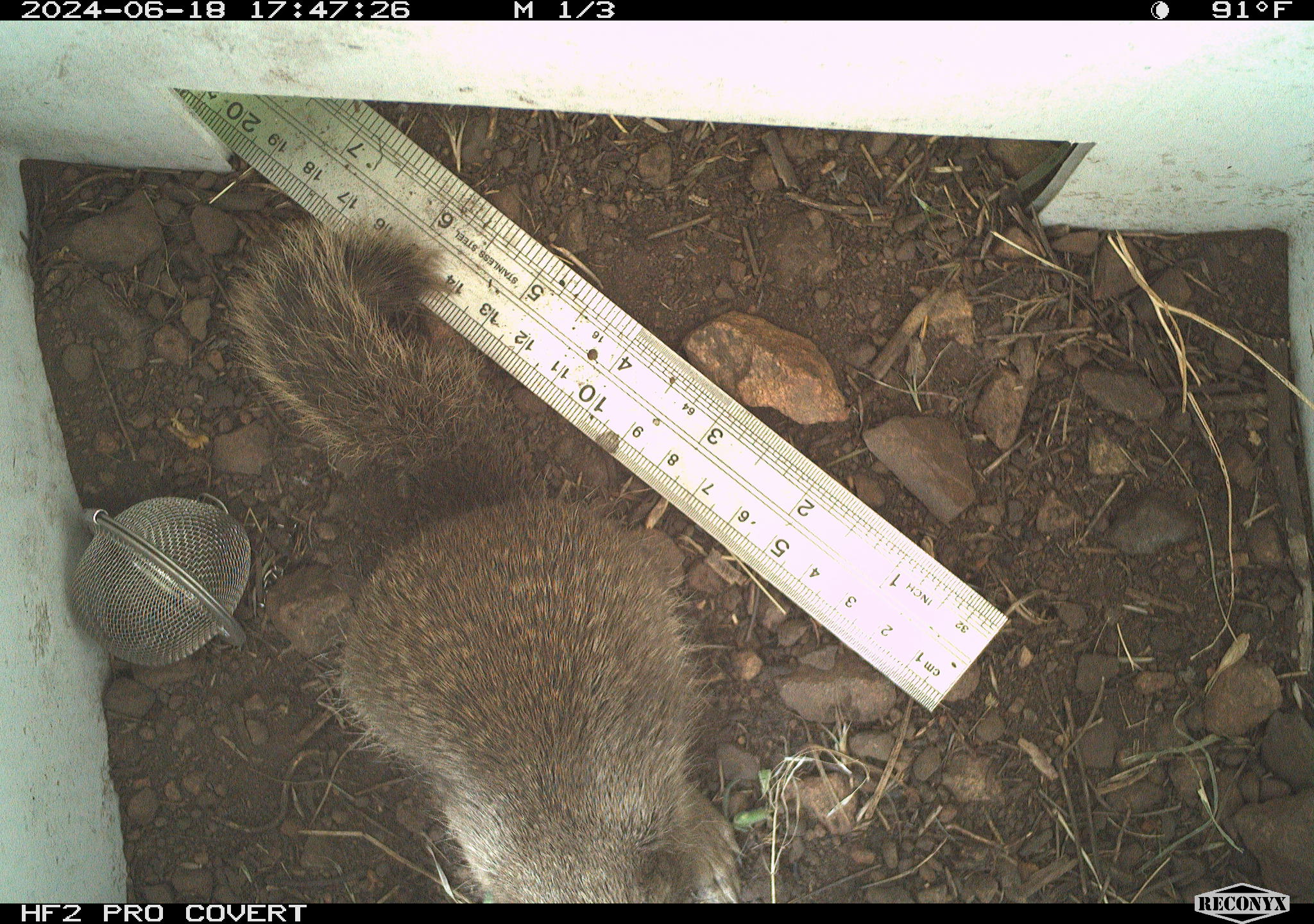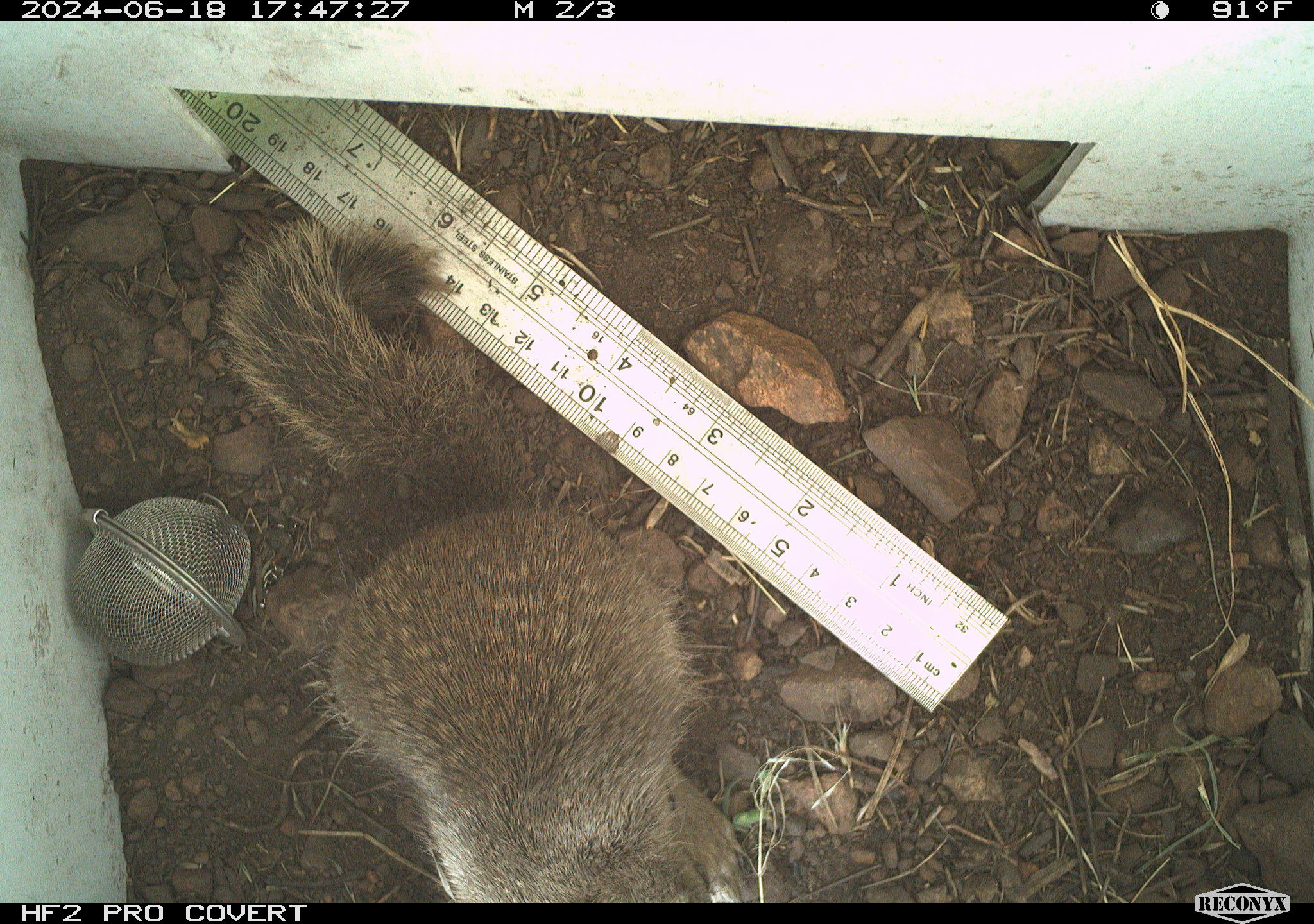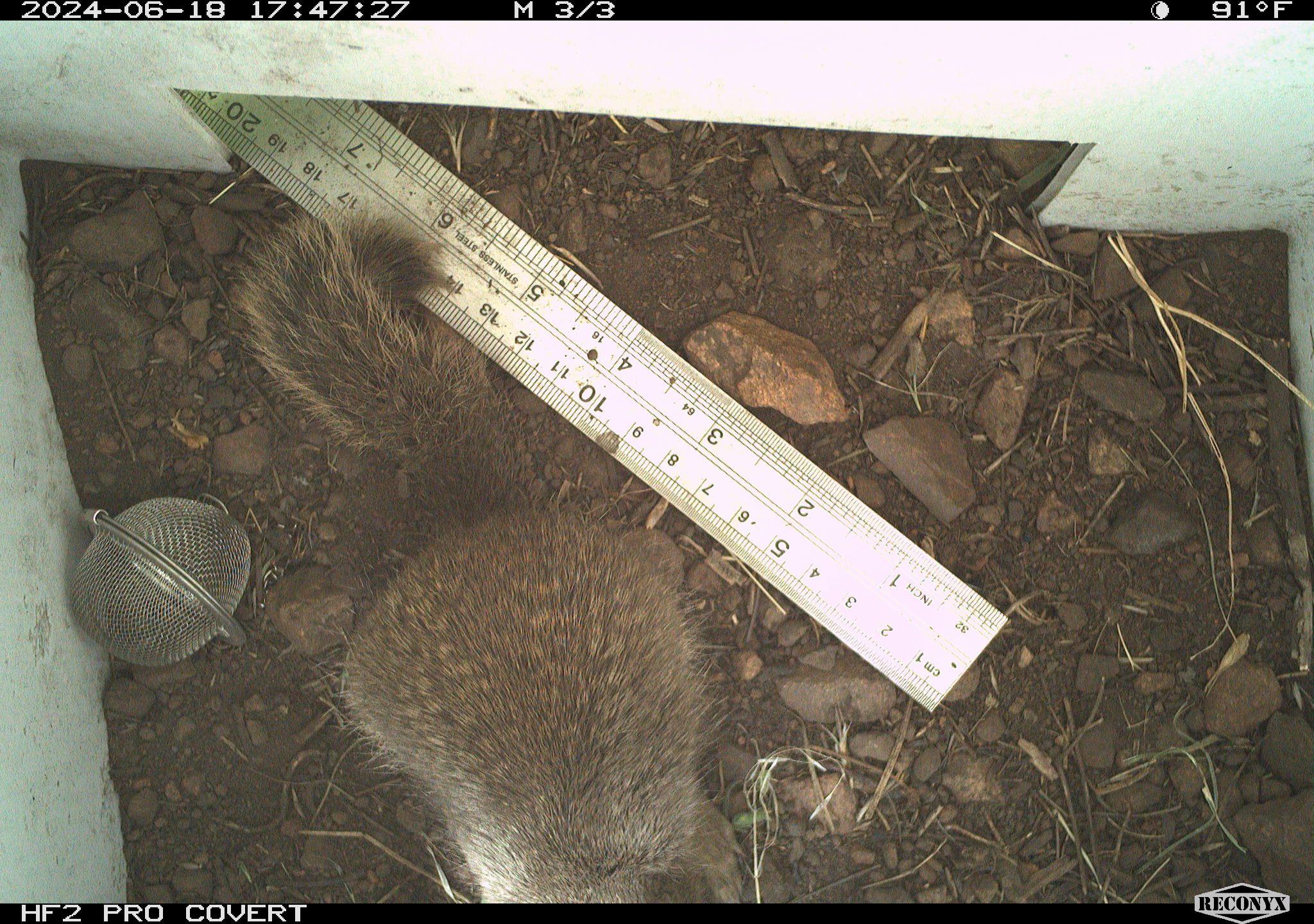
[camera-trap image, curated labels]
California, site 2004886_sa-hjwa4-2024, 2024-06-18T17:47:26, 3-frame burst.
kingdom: Animalia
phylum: Chordata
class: Mammalia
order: Rodentia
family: Sciuridae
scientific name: Sciuridae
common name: squirrels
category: sciuridae family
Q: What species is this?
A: Sciuridae family (squirrels) (Sciuridae).